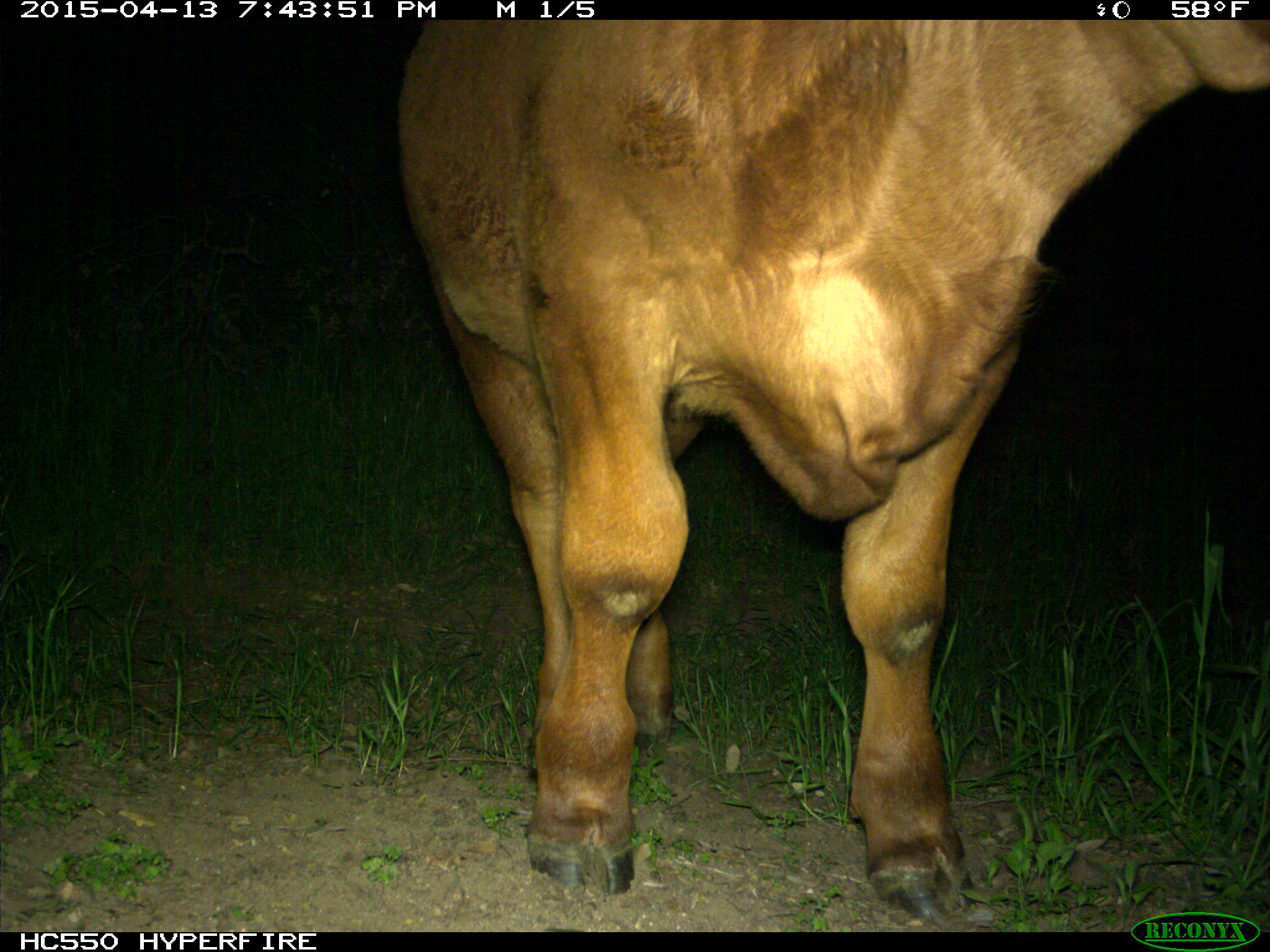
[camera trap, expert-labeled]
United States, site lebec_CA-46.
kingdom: Animalia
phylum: Chordata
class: Mammalia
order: Artiodactyla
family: Bovidae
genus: Bos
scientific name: Bos taurus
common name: domestic cow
Bos taurus (domestic cow).